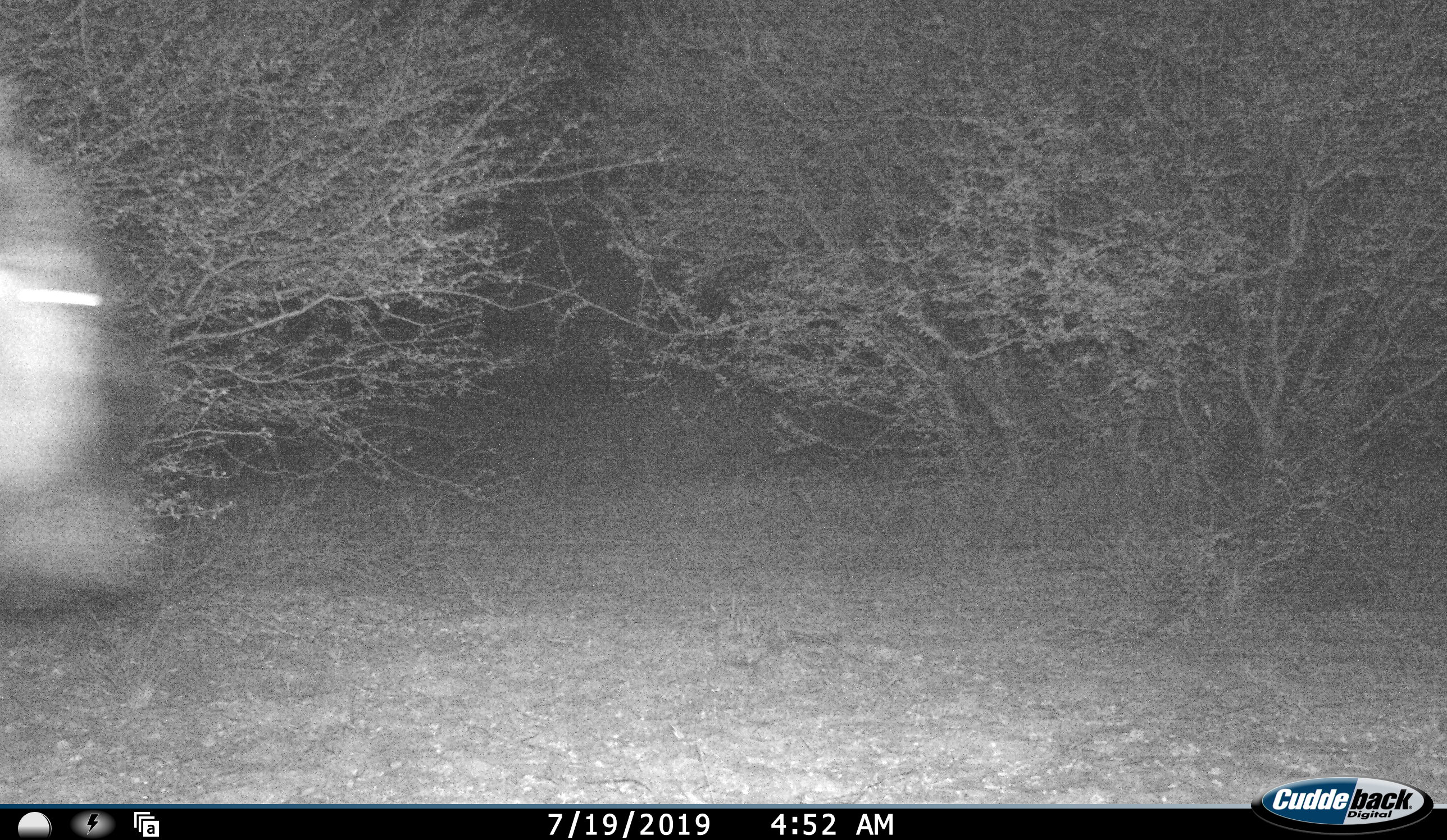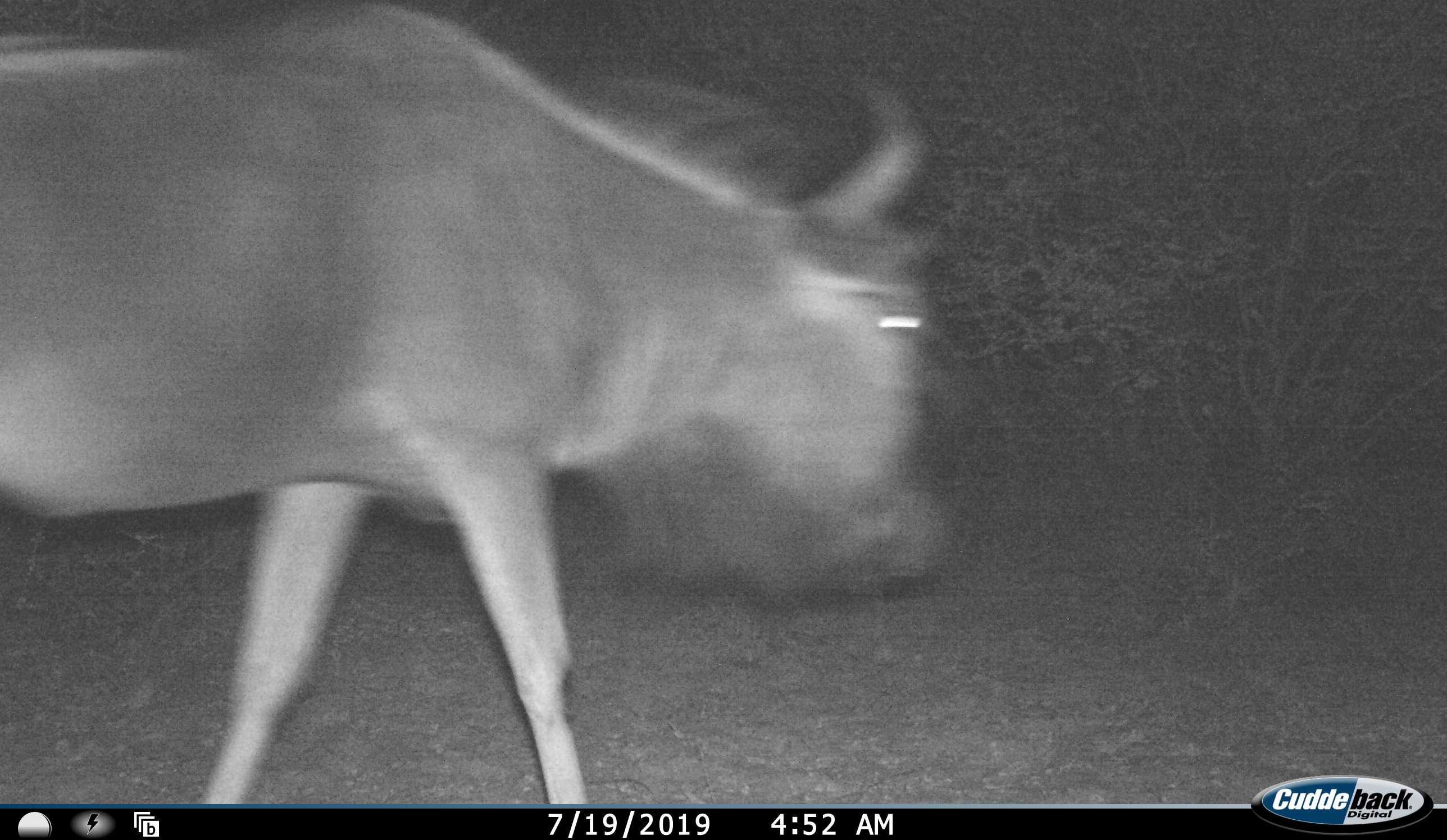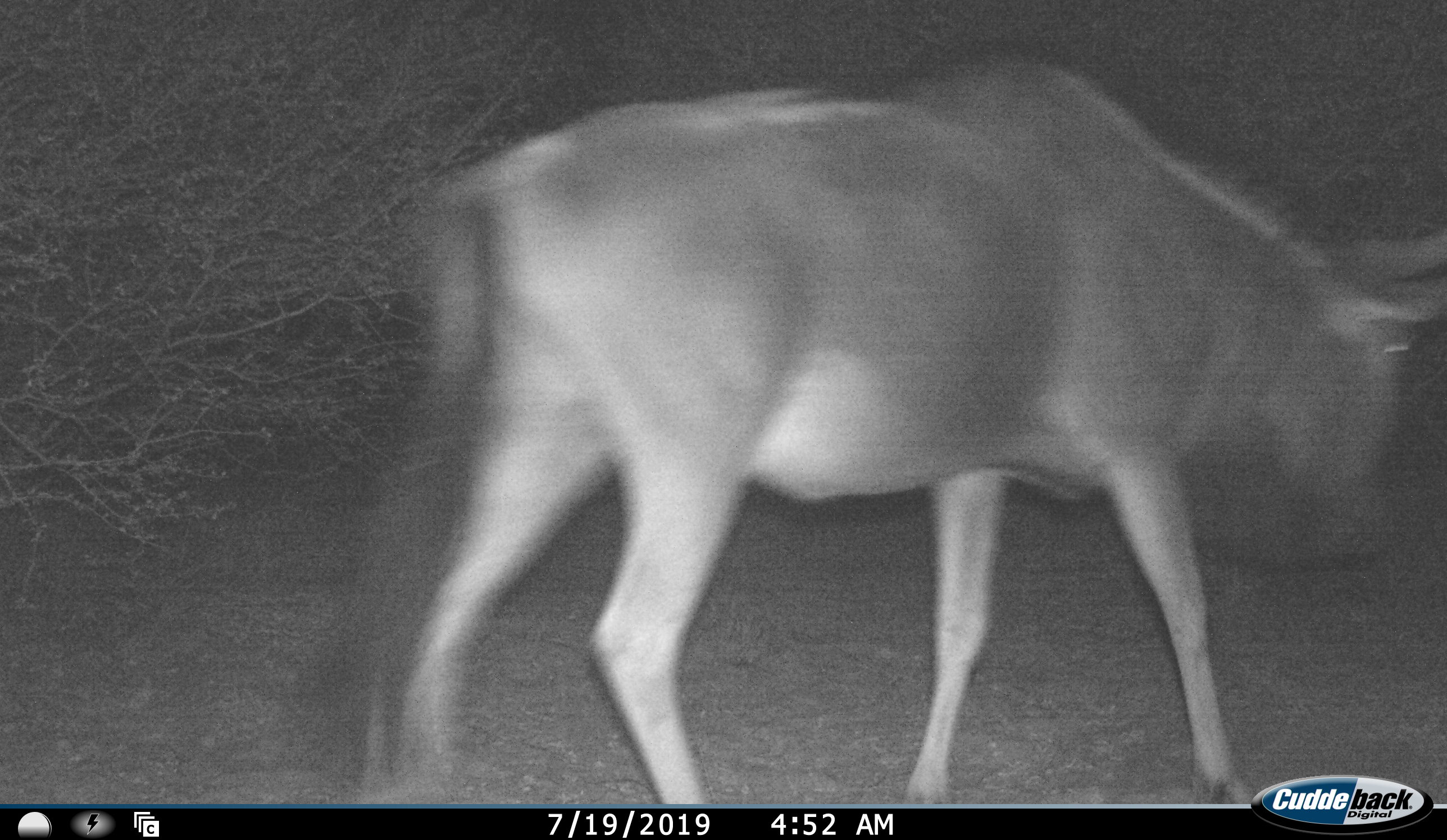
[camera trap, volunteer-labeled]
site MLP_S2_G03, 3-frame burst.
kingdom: Animalia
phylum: Chordata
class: Mammalia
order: Artiodactyla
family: Bovidae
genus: Connochaetes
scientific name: Connochaetes taurinus taurinus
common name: blue wildebeest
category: wildebeestblue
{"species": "wildebeestblue (blue wildebeest) (Connochaetes taurinus taurinus)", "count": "1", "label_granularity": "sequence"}